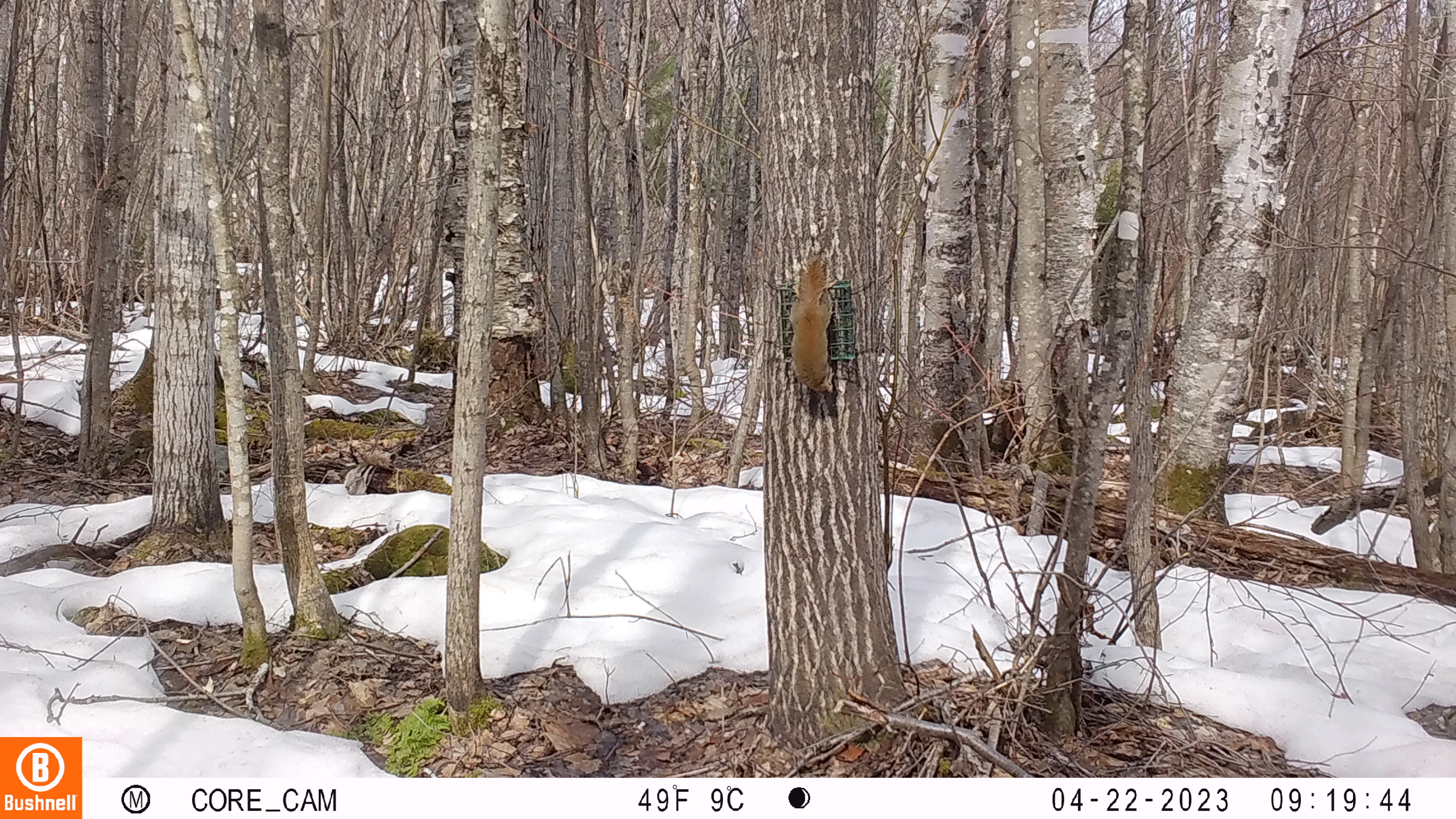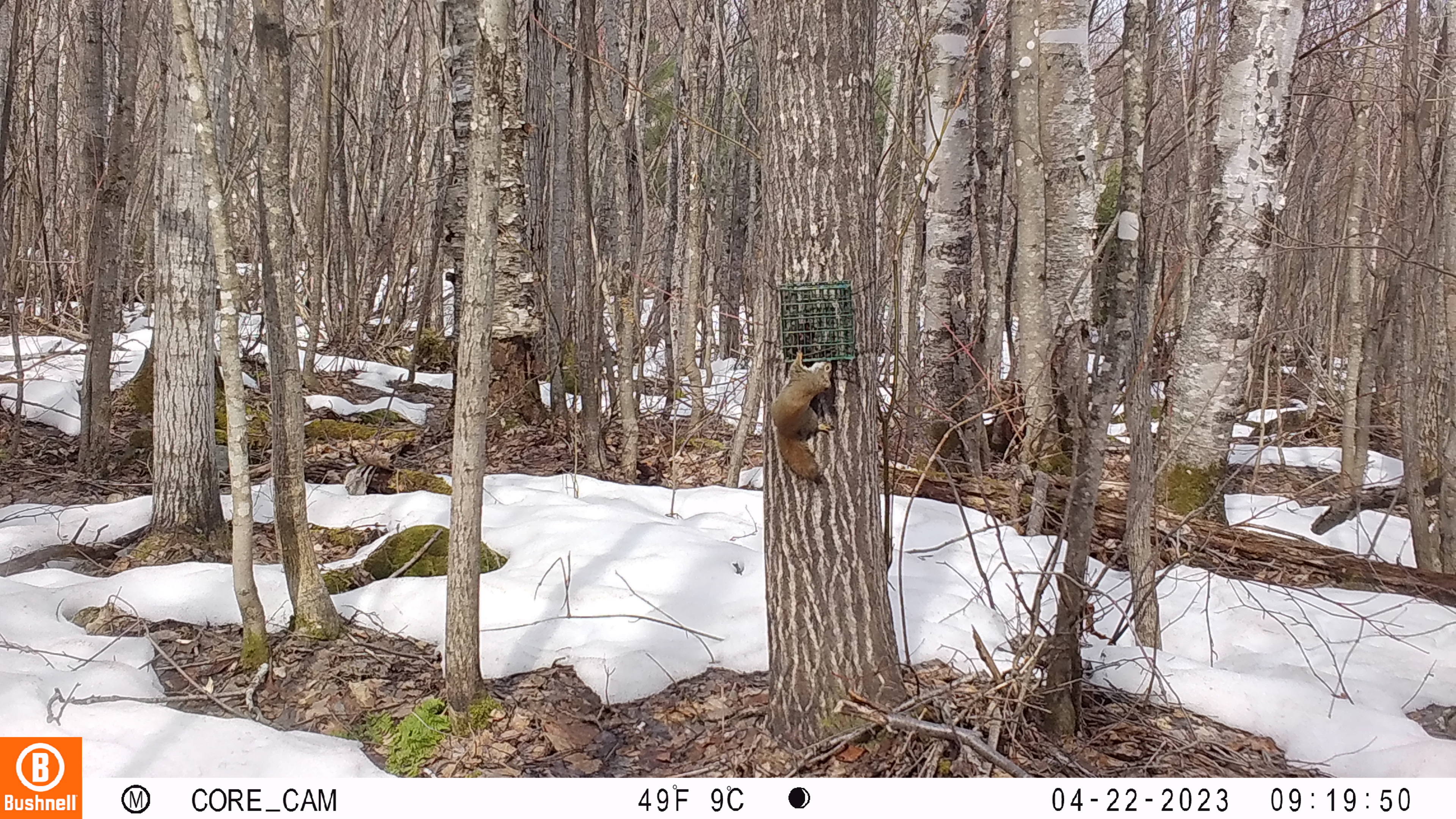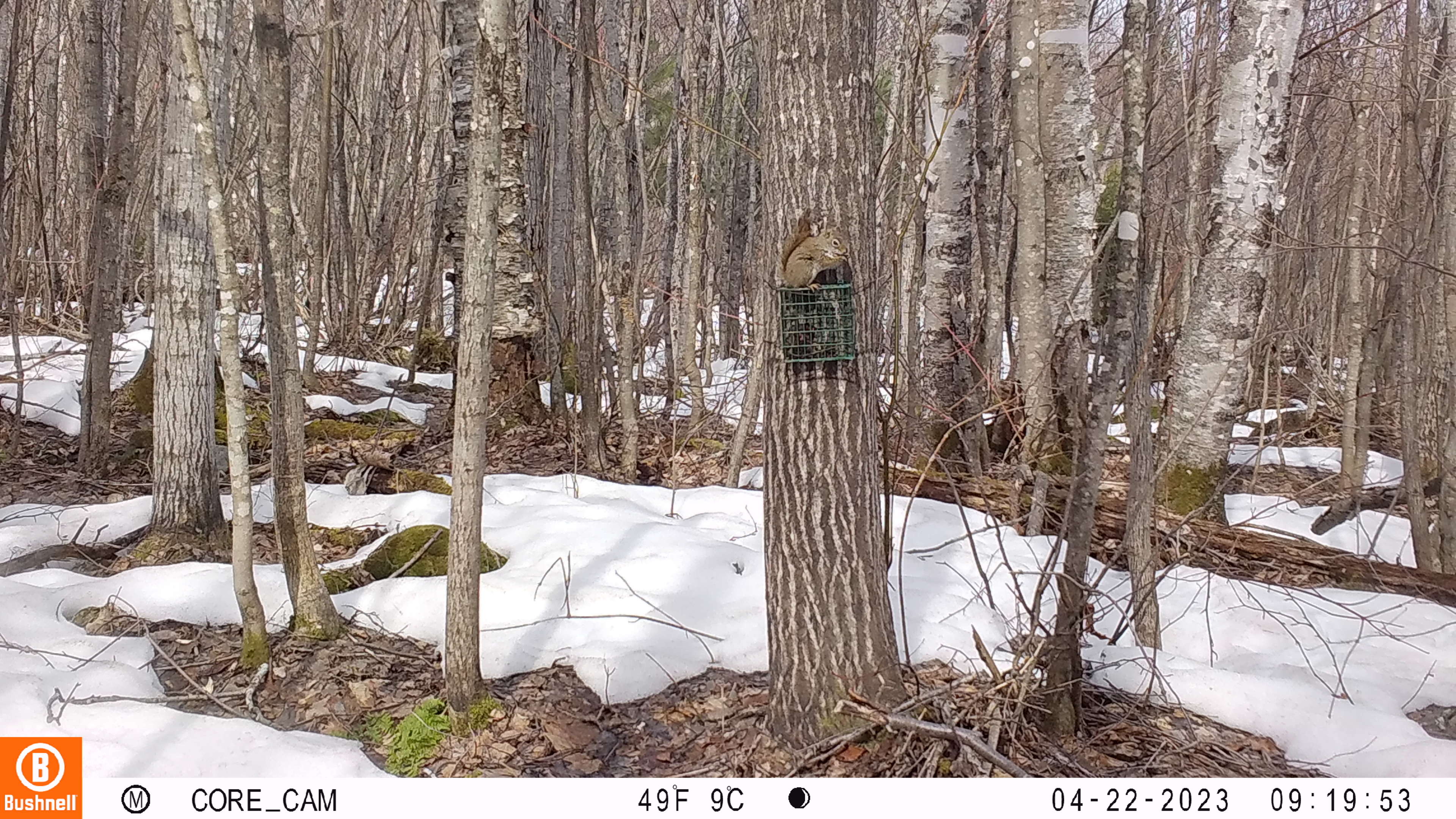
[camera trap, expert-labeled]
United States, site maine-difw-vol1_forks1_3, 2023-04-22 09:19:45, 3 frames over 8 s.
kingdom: Animalia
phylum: Chordata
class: Mammalia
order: Rodentia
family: Sciuridae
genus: Tamiasciurus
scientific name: Tamiasciurus hudsonicus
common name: red squirrel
Red squirrel (Tamiasciurus hudsonicus).